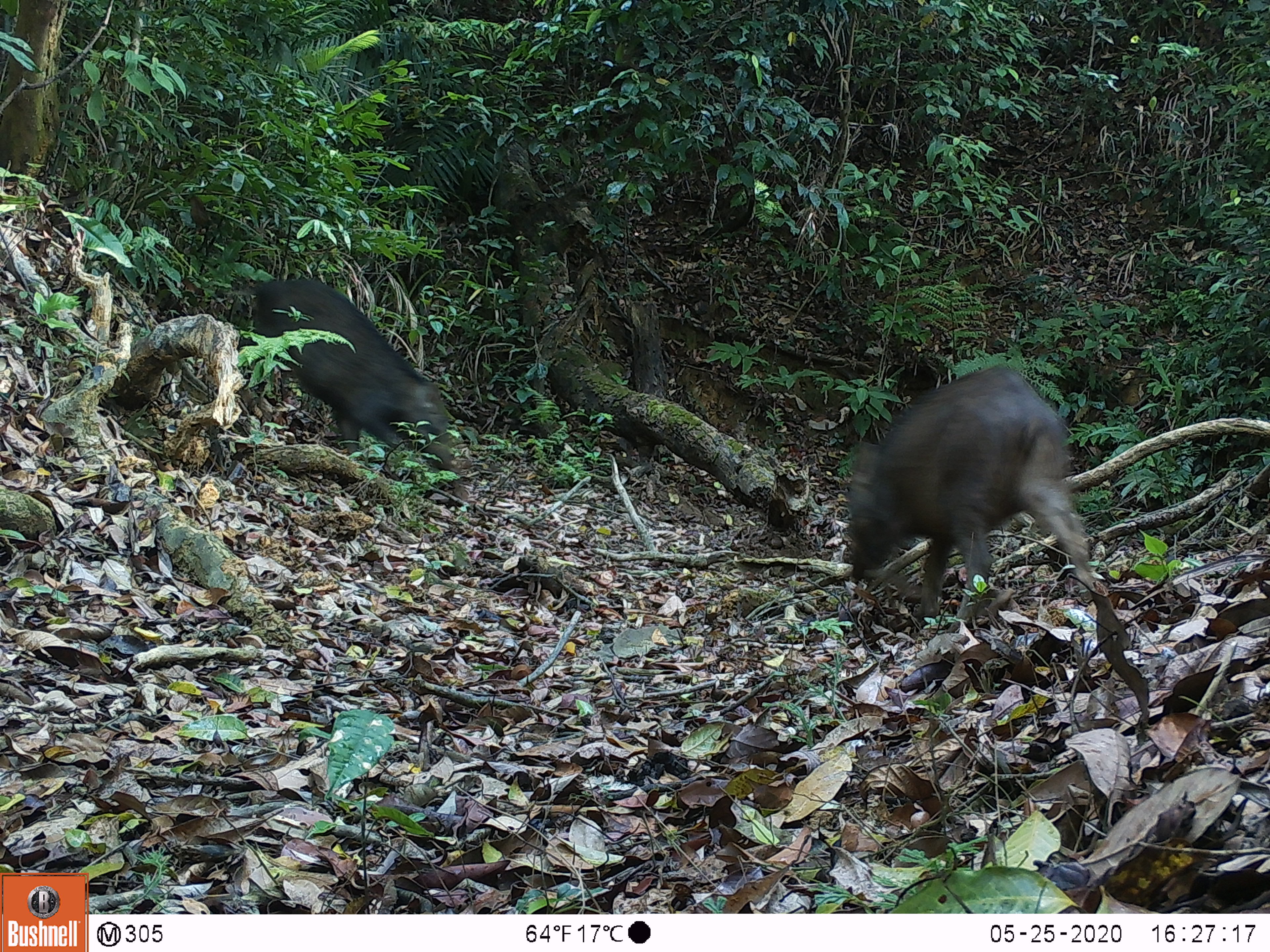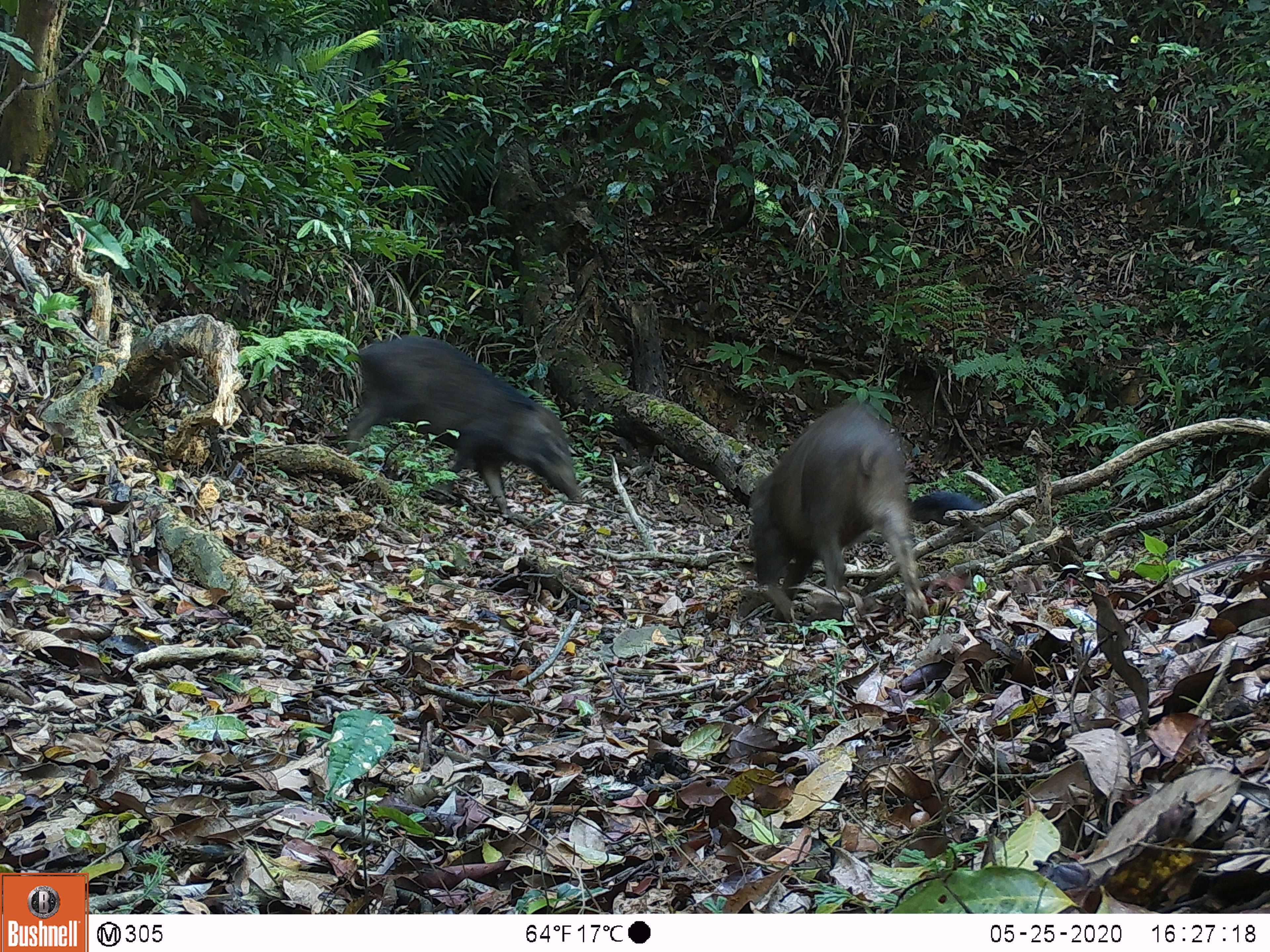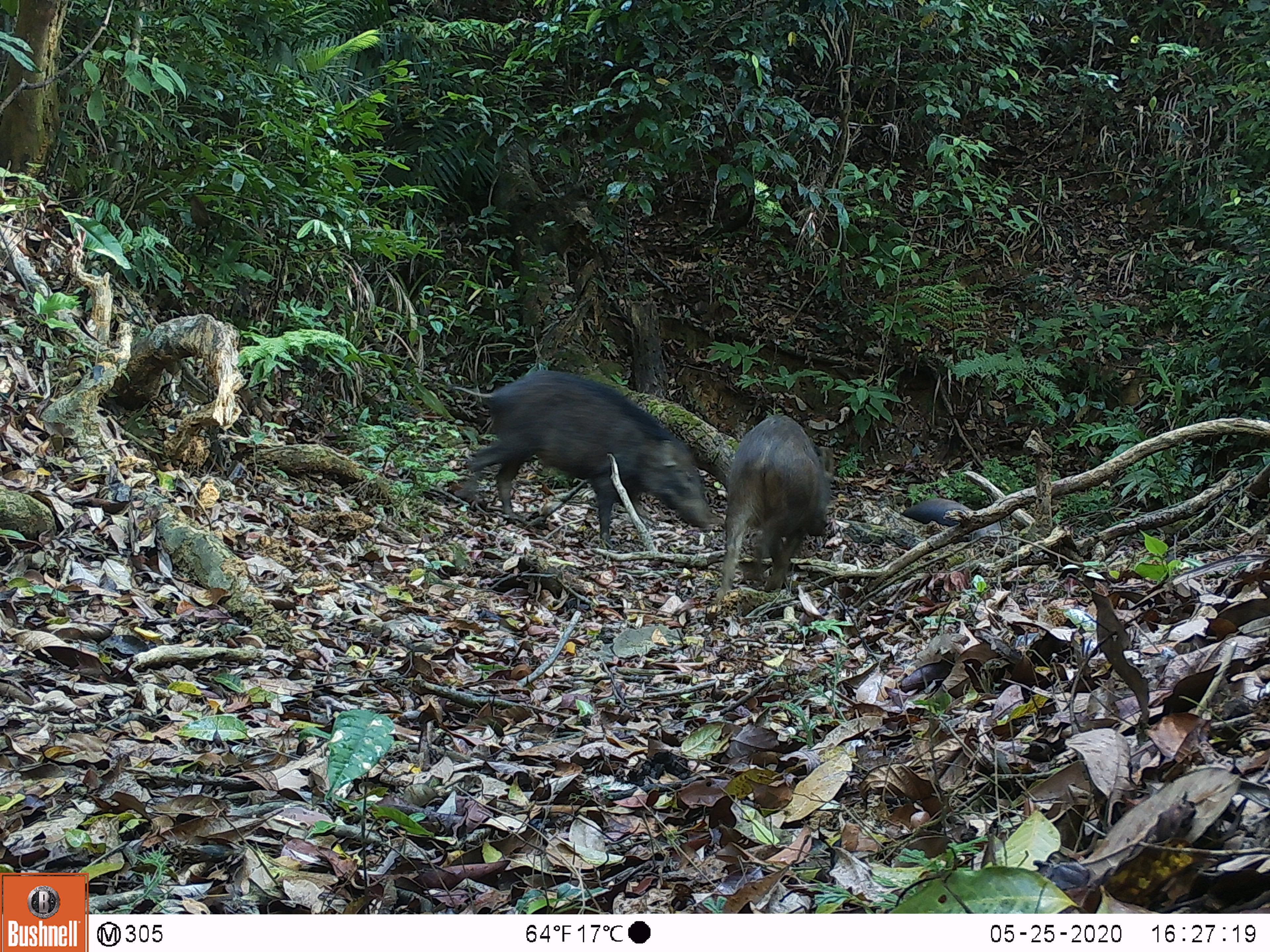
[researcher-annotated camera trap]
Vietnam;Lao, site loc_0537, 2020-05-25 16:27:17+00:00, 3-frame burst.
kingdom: Animalia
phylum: Chordata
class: Mammalia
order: Artiodactyla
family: Suidae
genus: Sus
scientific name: Sus scrofa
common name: eurasian wild pig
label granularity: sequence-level